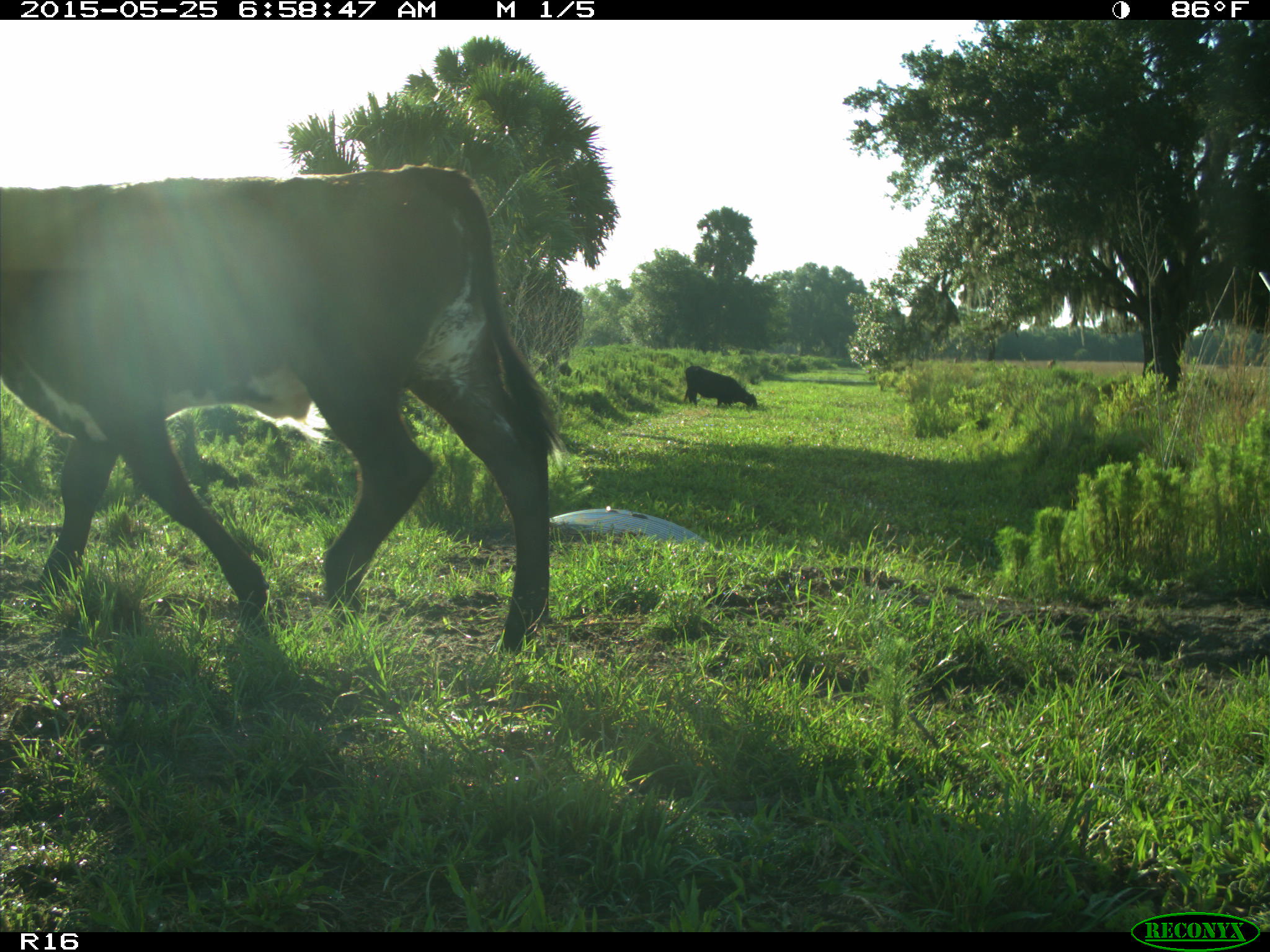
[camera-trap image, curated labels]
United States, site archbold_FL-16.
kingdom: Animalia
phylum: Chordata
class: Mammalia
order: Artiodactyla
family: Bovidae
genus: Bos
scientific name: Bos taurus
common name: domestic cow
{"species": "Bos taurus (domestic cow)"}